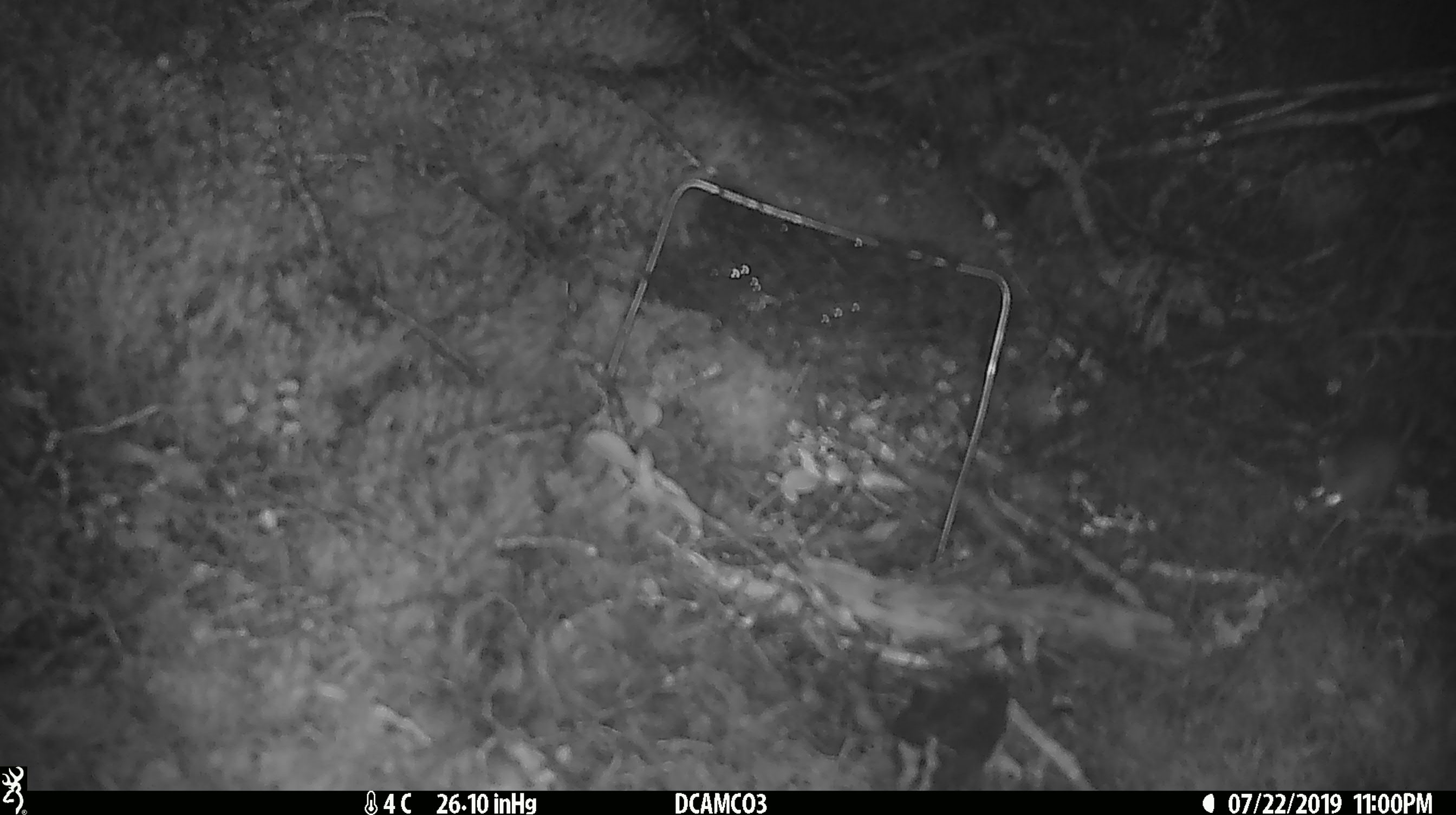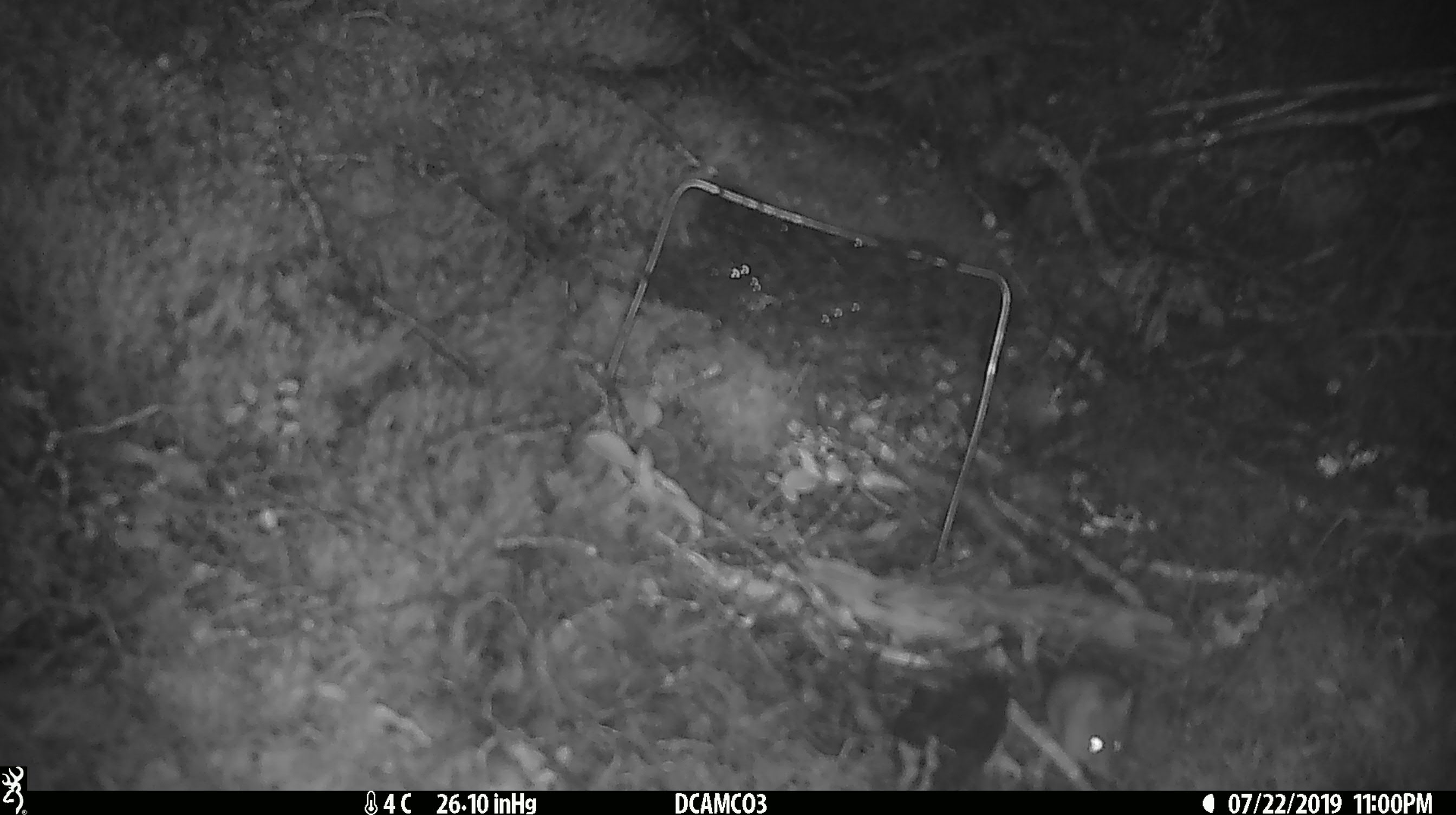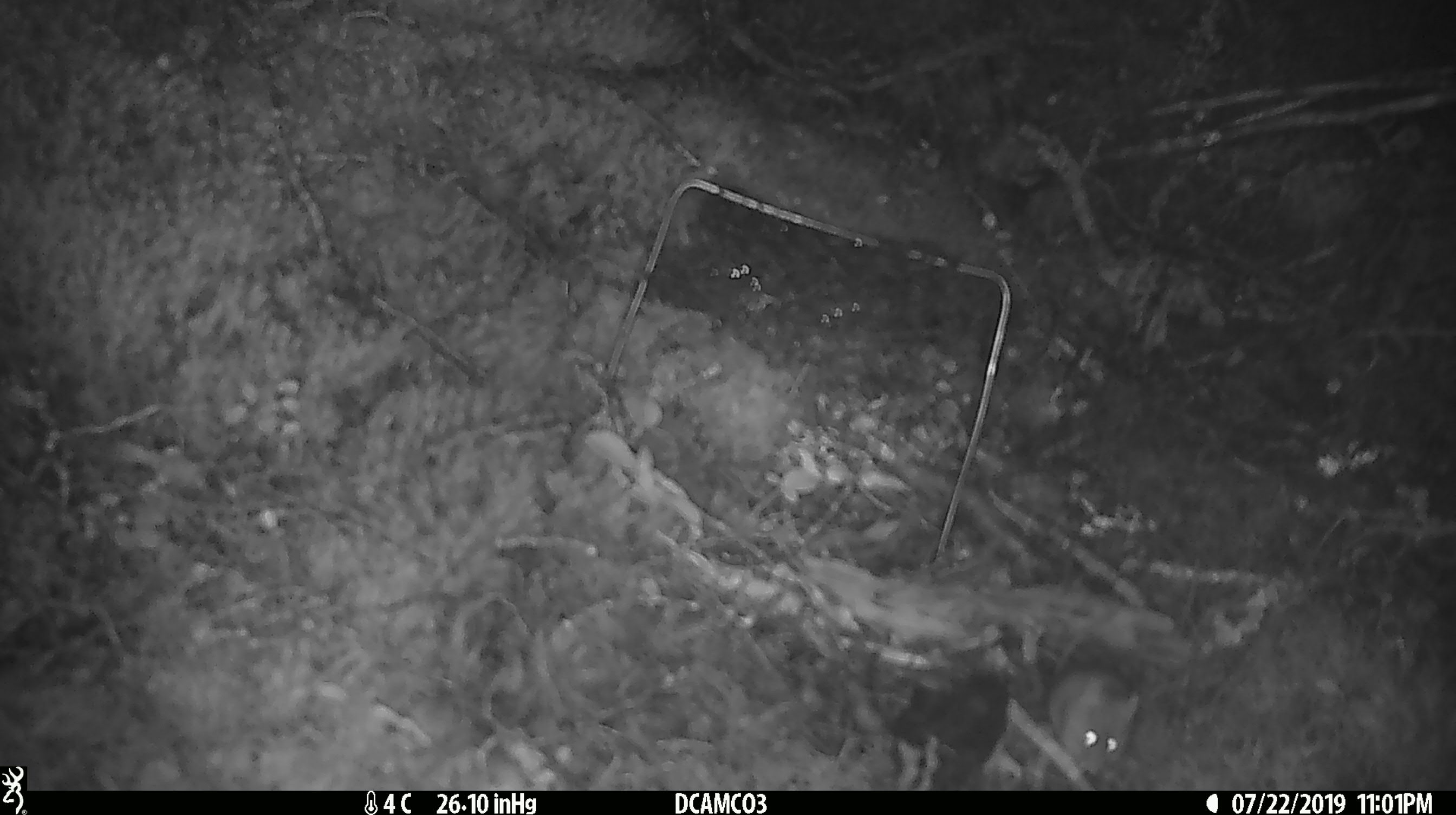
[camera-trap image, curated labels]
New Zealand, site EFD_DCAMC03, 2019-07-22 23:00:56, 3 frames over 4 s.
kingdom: Animalia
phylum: Chordata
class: Mammalia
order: Rodentia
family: Muridae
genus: Mus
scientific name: Mus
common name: mouse